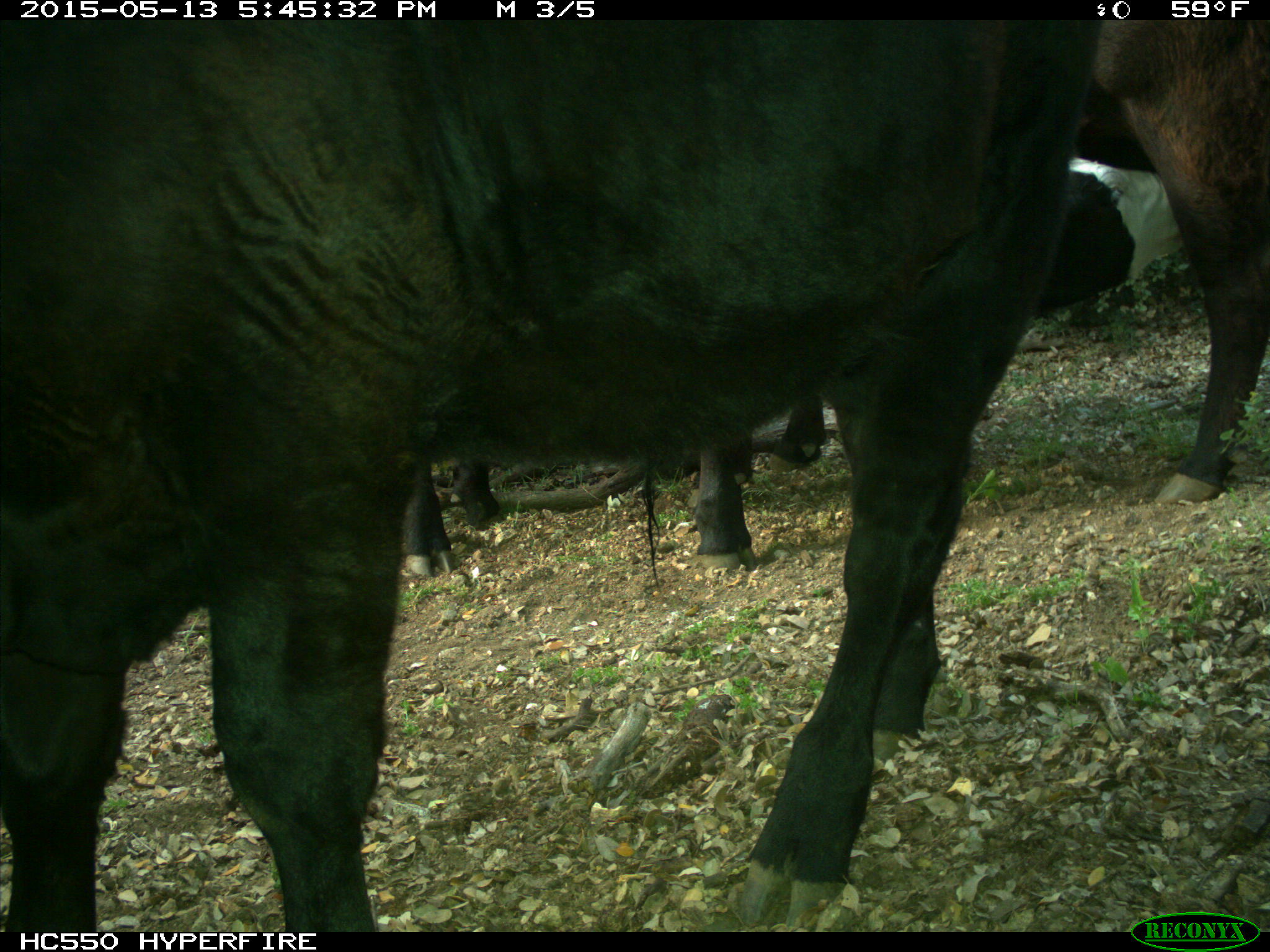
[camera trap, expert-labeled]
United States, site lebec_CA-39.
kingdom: Animalia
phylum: Chordata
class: Mammalia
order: Artiodactyla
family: Bovidae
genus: Bos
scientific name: Bos taurus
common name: domestic cow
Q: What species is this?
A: Bos taurus (domestic cow).